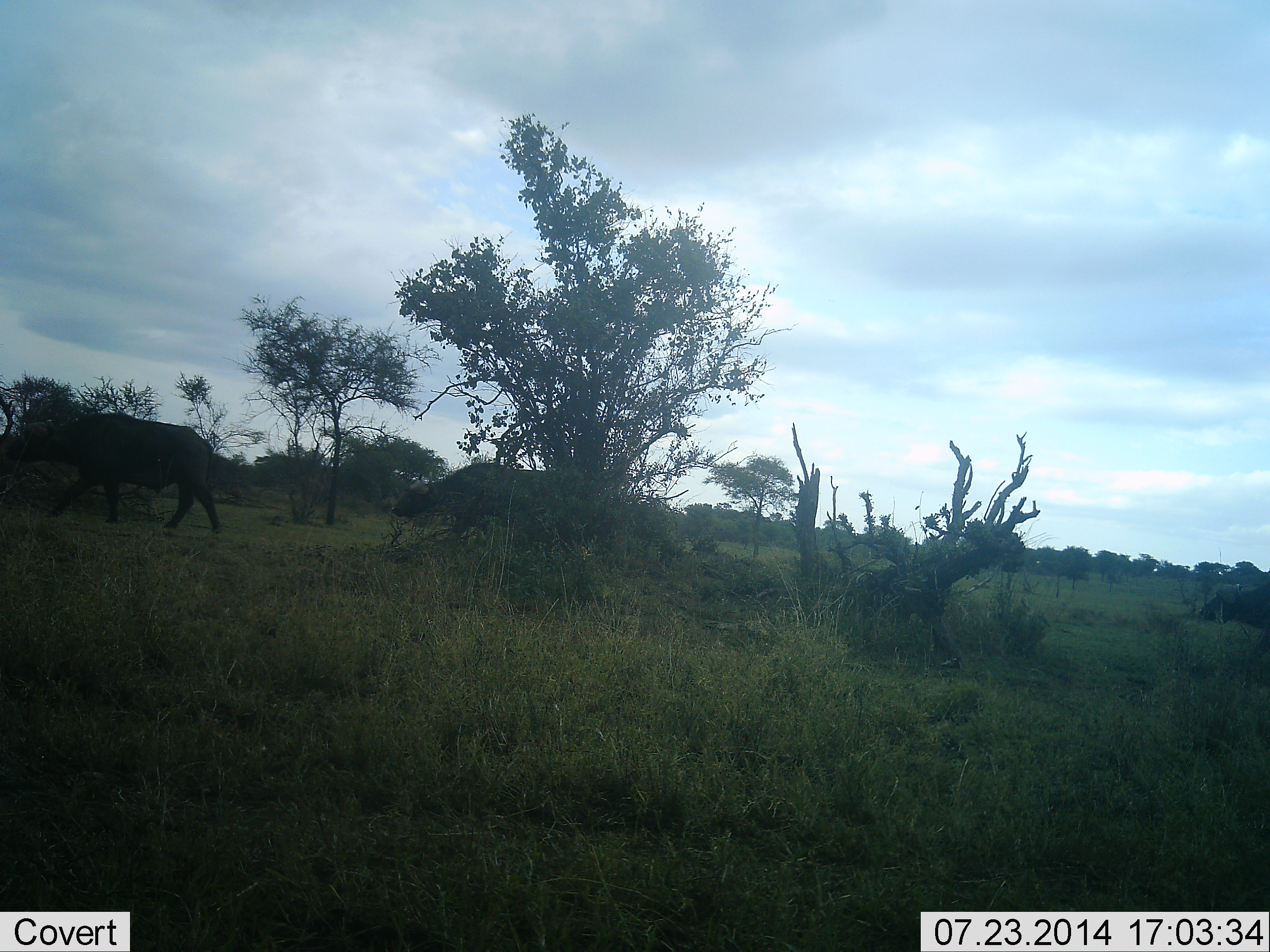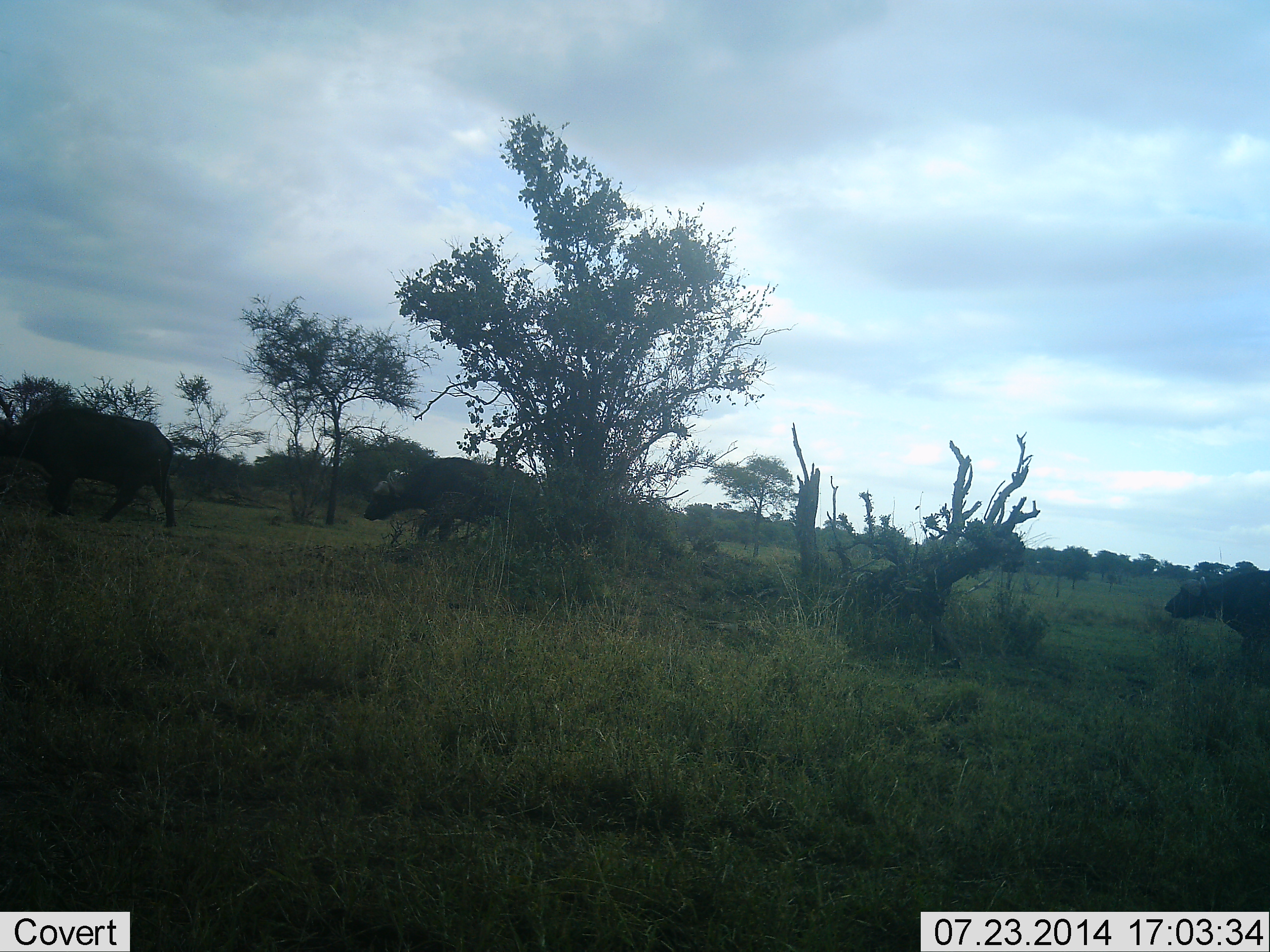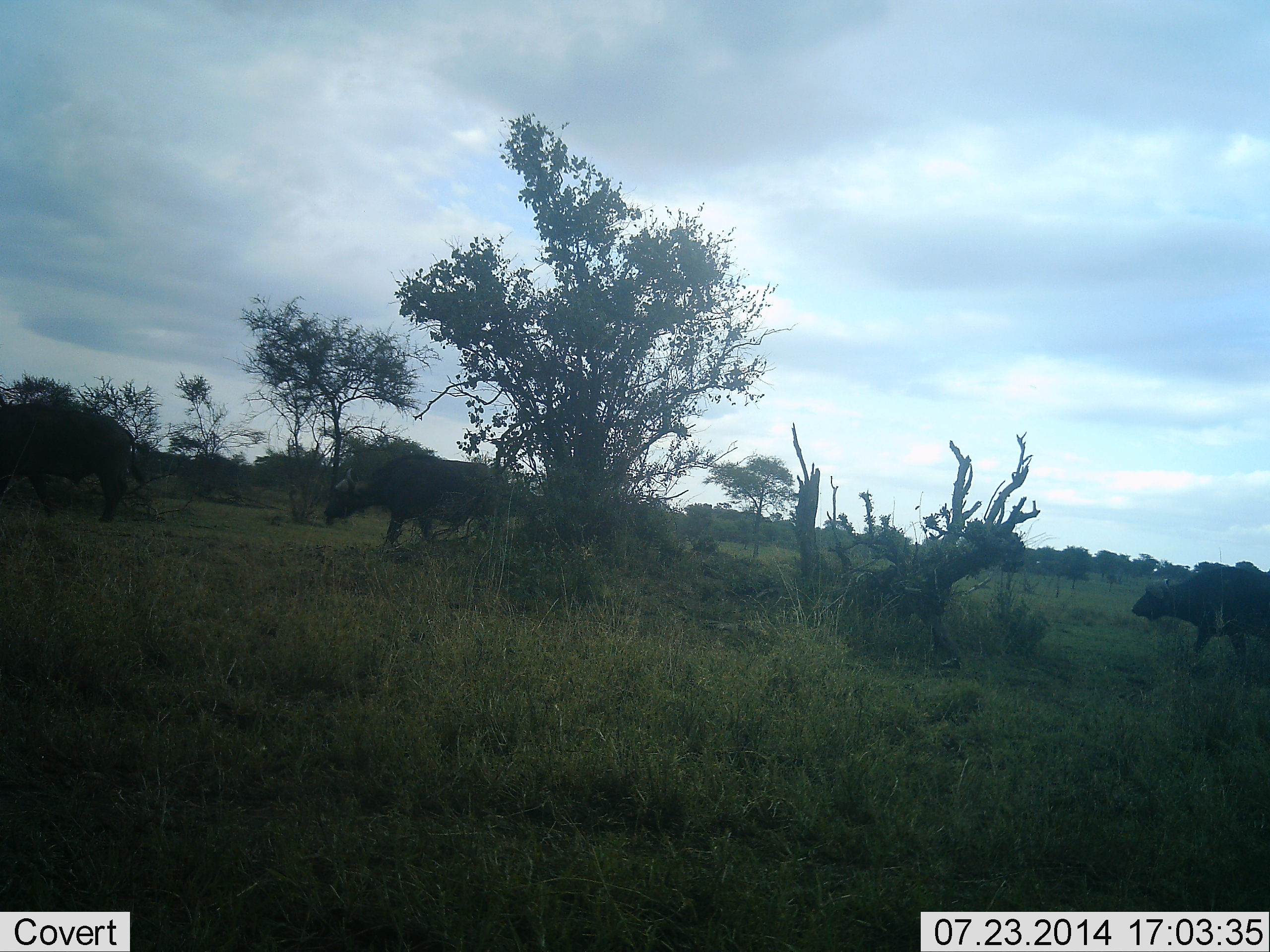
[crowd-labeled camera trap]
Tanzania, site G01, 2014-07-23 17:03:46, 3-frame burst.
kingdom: Animalia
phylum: Chordata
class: Mammalia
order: Artiodactyla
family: Bovidae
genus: Syncerus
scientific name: Syncerus caffer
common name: cape buffalo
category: buffalo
Buffalo (cape buffalo) (Syncerus caffer), count 3. Behavior (volunteer vote fractions): standing 0%, resting 0%, moving 100%, interacting 0%. Young present (vote fraction): 0%. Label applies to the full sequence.